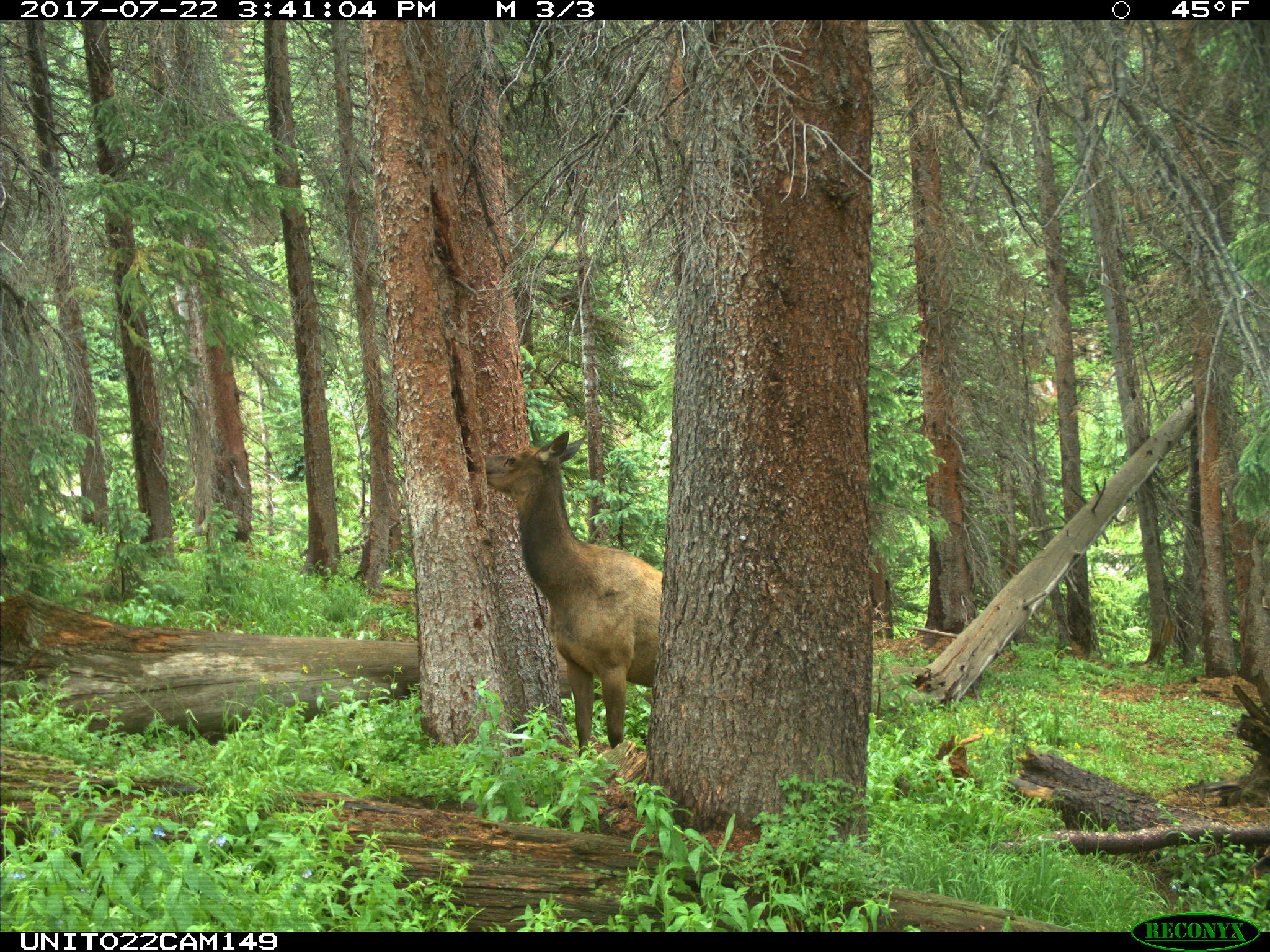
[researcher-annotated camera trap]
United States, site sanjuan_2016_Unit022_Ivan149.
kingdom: Animalia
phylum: Chordata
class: Mammalia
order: Artiodactyla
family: Cervidae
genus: Cervus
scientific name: Cervus elaphus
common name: red deer